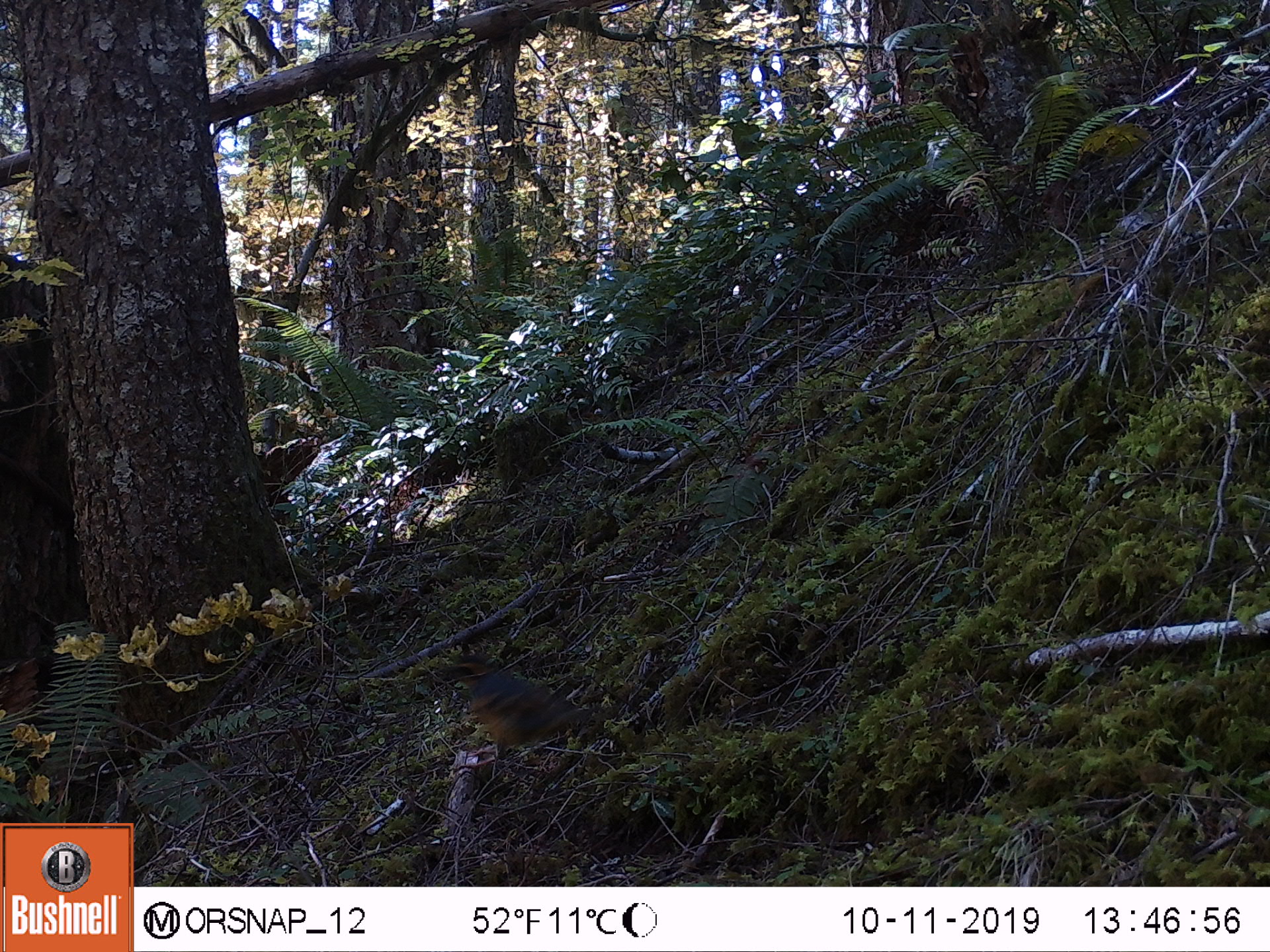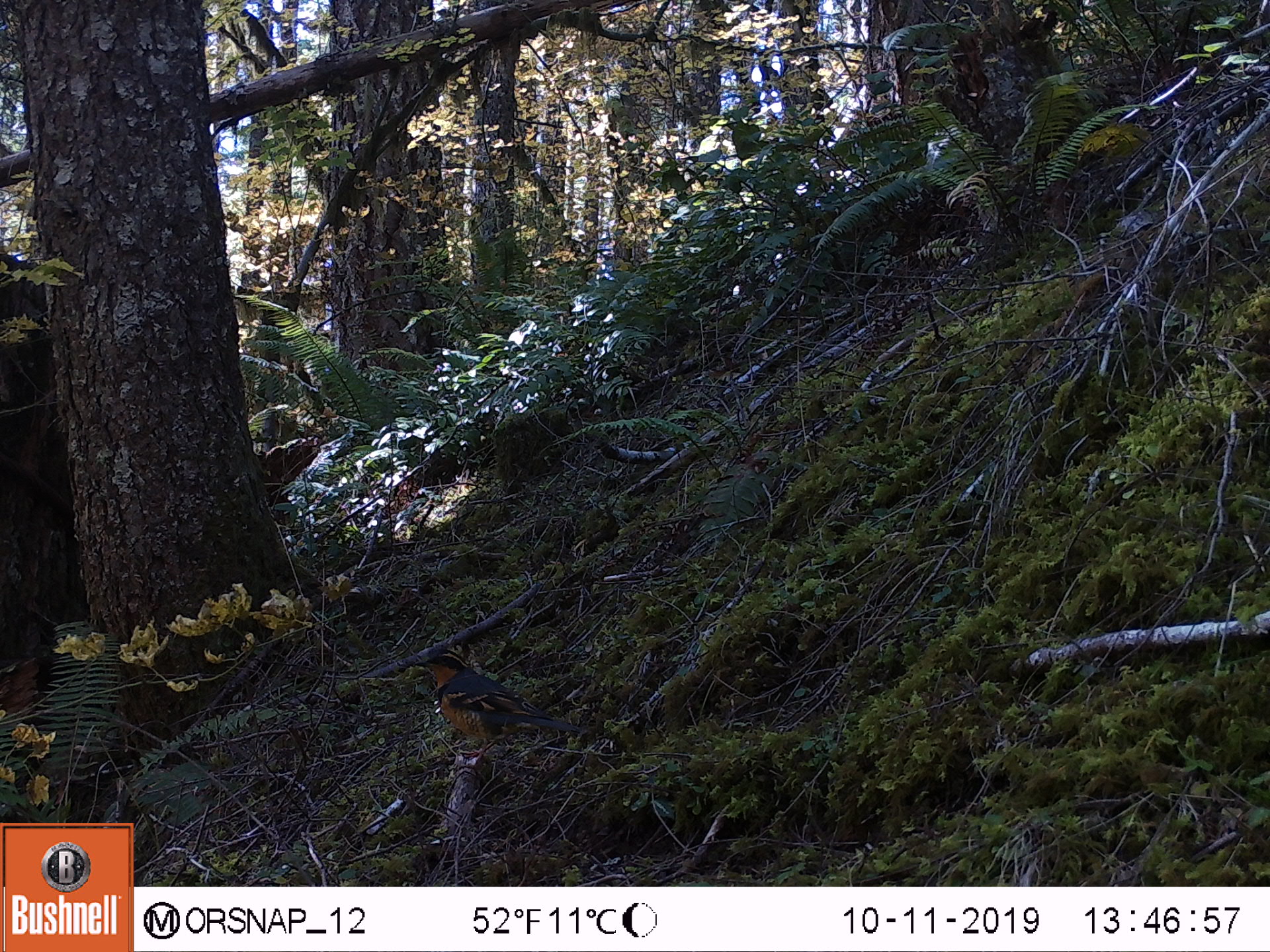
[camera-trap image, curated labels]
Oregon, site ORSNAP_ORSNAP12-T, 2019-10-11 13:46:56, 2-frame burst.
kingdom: Animalia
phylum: Chordata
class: Aves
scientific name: Aves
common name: bird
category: other bird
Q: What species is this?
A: Other bird (bird) (Aves).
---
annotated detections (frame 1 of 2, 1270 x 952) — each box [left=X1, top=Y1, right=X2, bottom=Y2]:
other bird: [left=413, top=654, right=638, bottom=787]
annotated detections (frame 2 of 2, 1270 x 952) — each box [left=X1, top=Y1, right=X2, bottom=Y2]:
other bird: [left=385, top=636, right=610, bottom=790]